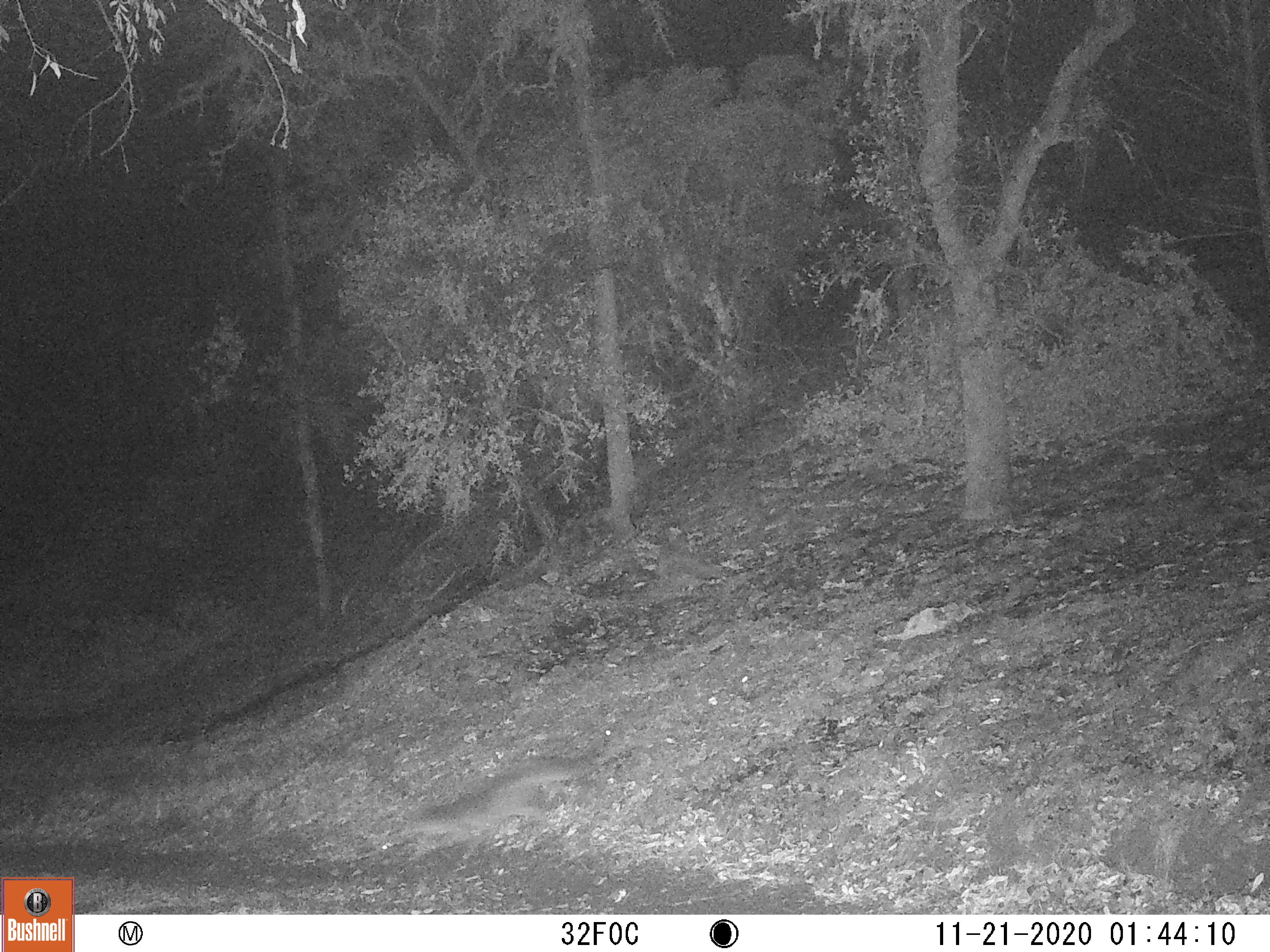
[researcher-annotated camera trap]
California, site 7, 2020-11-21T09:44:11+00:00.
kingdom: Animalia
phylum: Chordata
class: Mammalia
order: Carnivora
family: Canidae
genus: Urocyon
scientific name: Urocyon cinereoargenteus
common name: gray fox